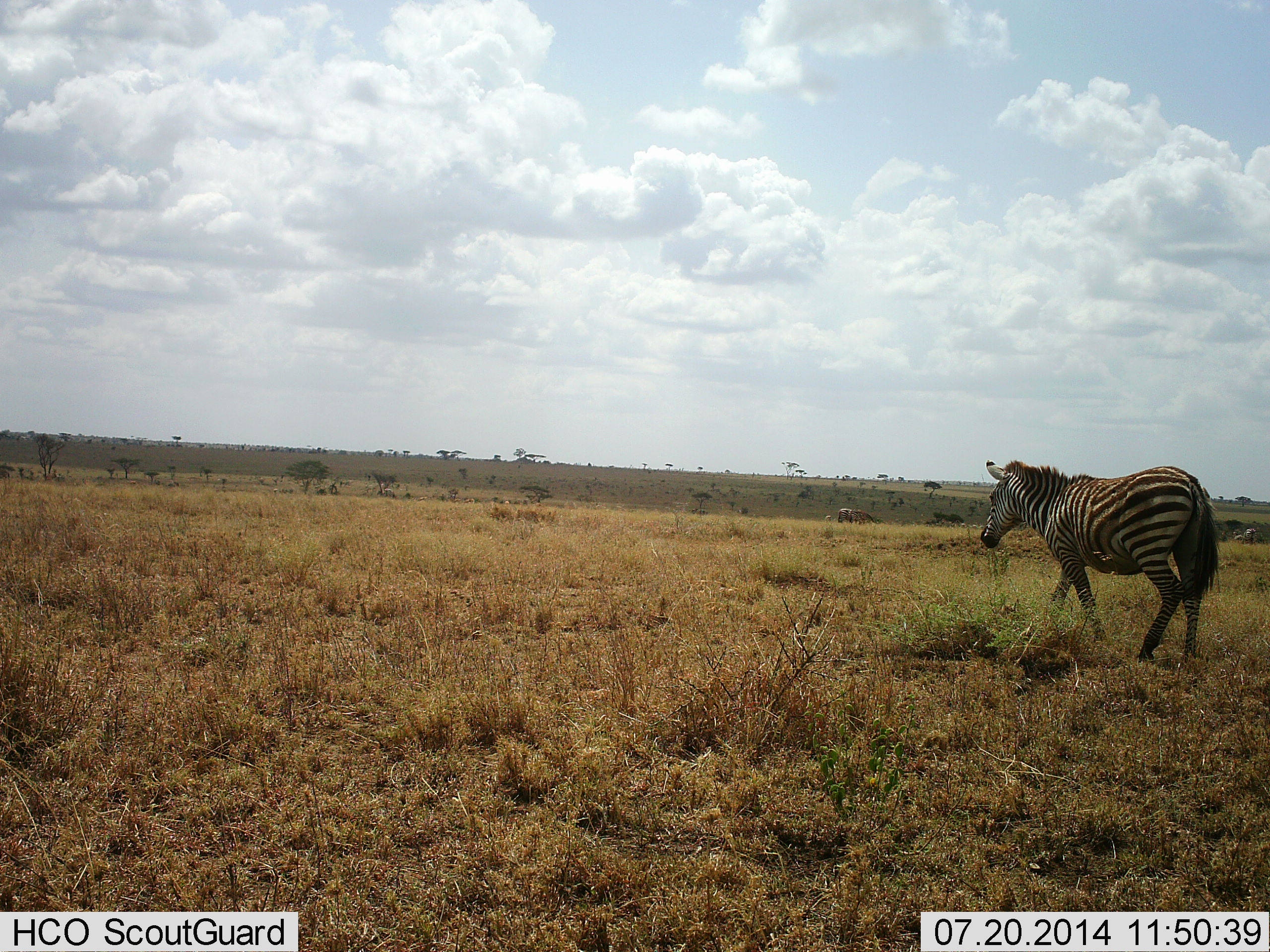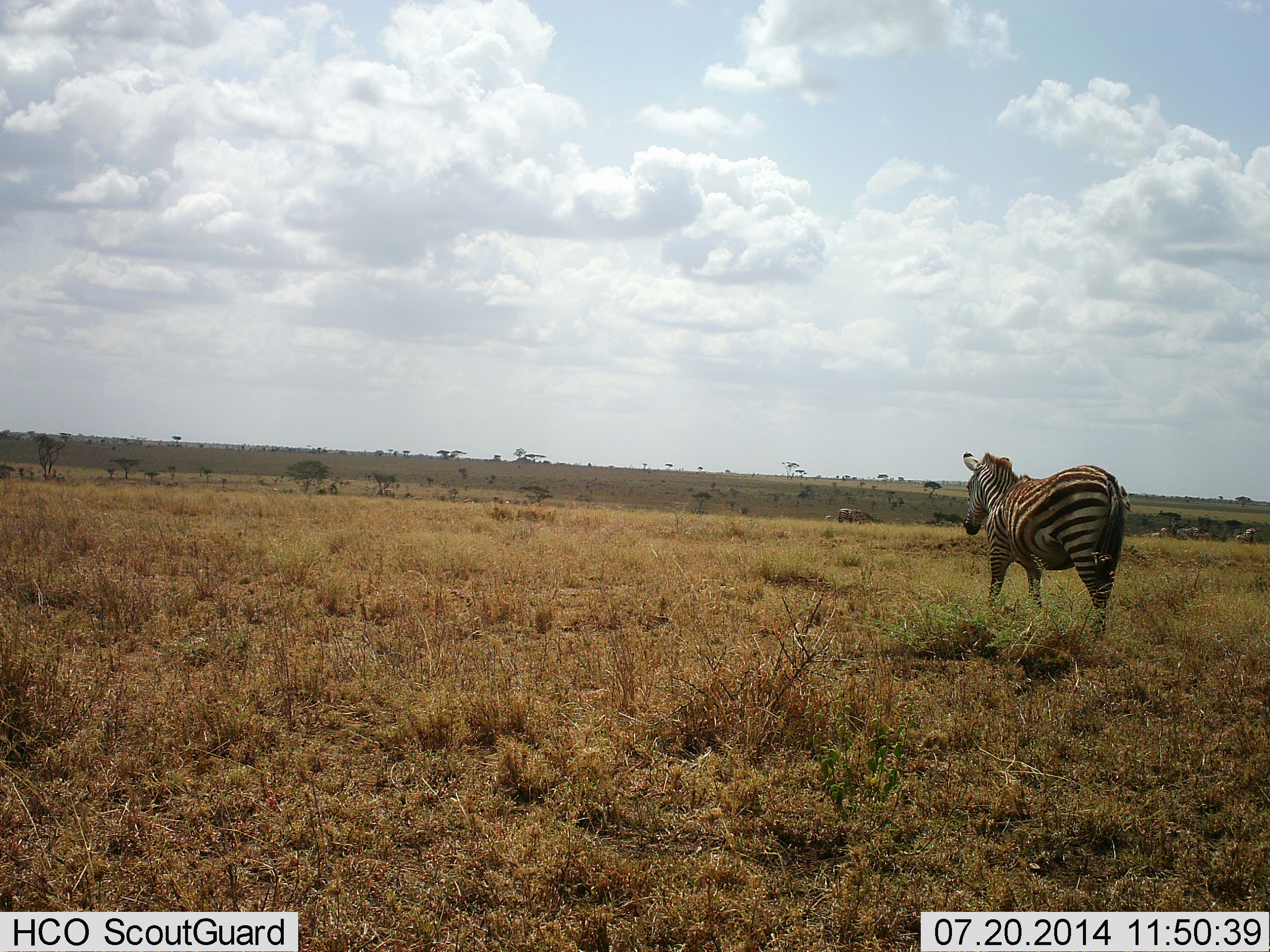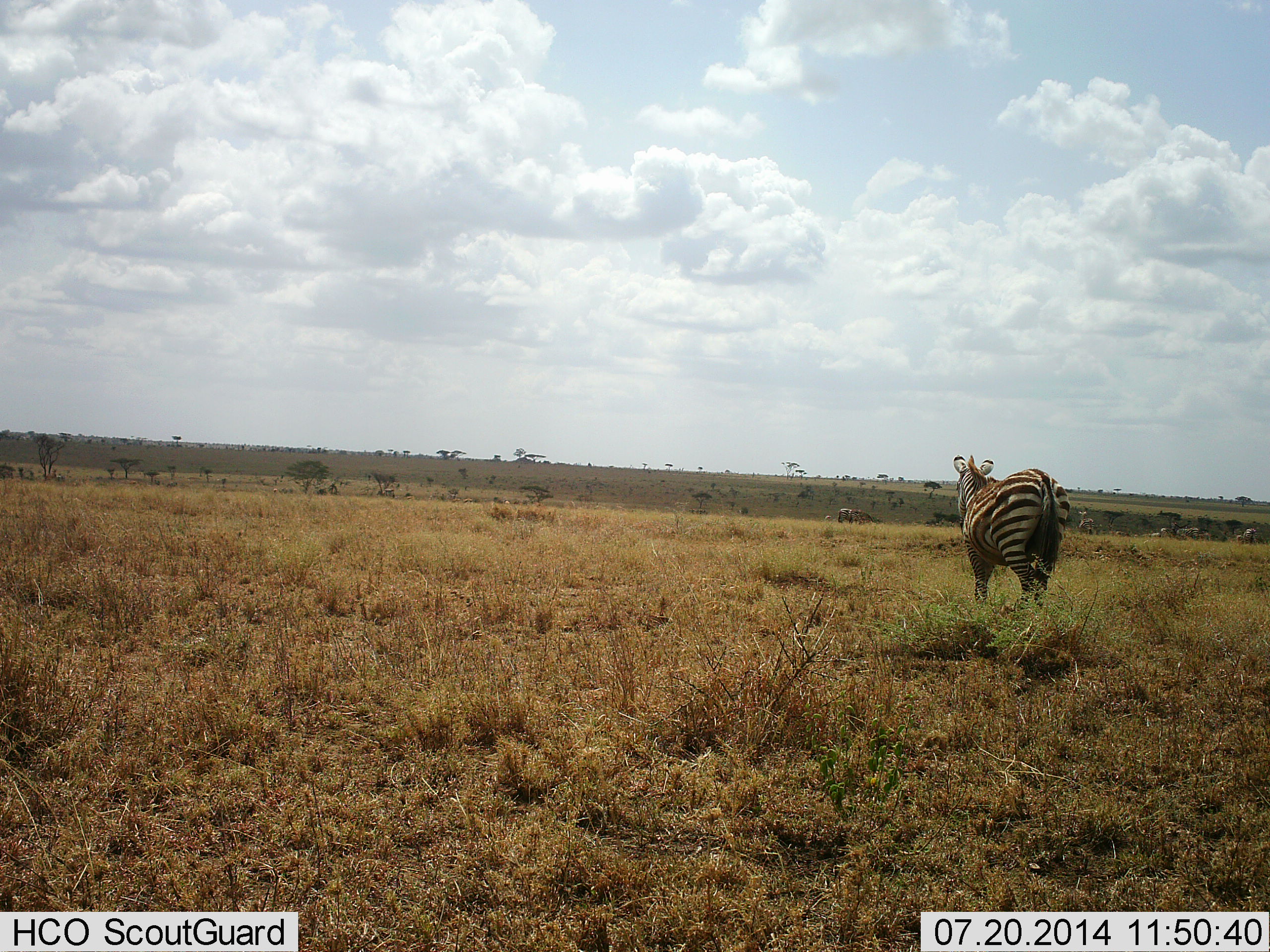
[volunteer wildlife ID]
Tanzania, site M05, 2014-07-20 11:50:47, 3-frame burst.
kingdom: Animalia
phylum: Chordata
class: Mammalia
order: Perissodactyla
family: Equidae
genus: Equus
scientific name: Equus quagga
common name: plains zebra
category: zebra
Zebra (plains zebra) (Equus quagga), count 1. Behavior (volunteer vote fractions): standing 0%, resting 0%, moving 100%, interacting 0%. Young present (vote fraction): 0%. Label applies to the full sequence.